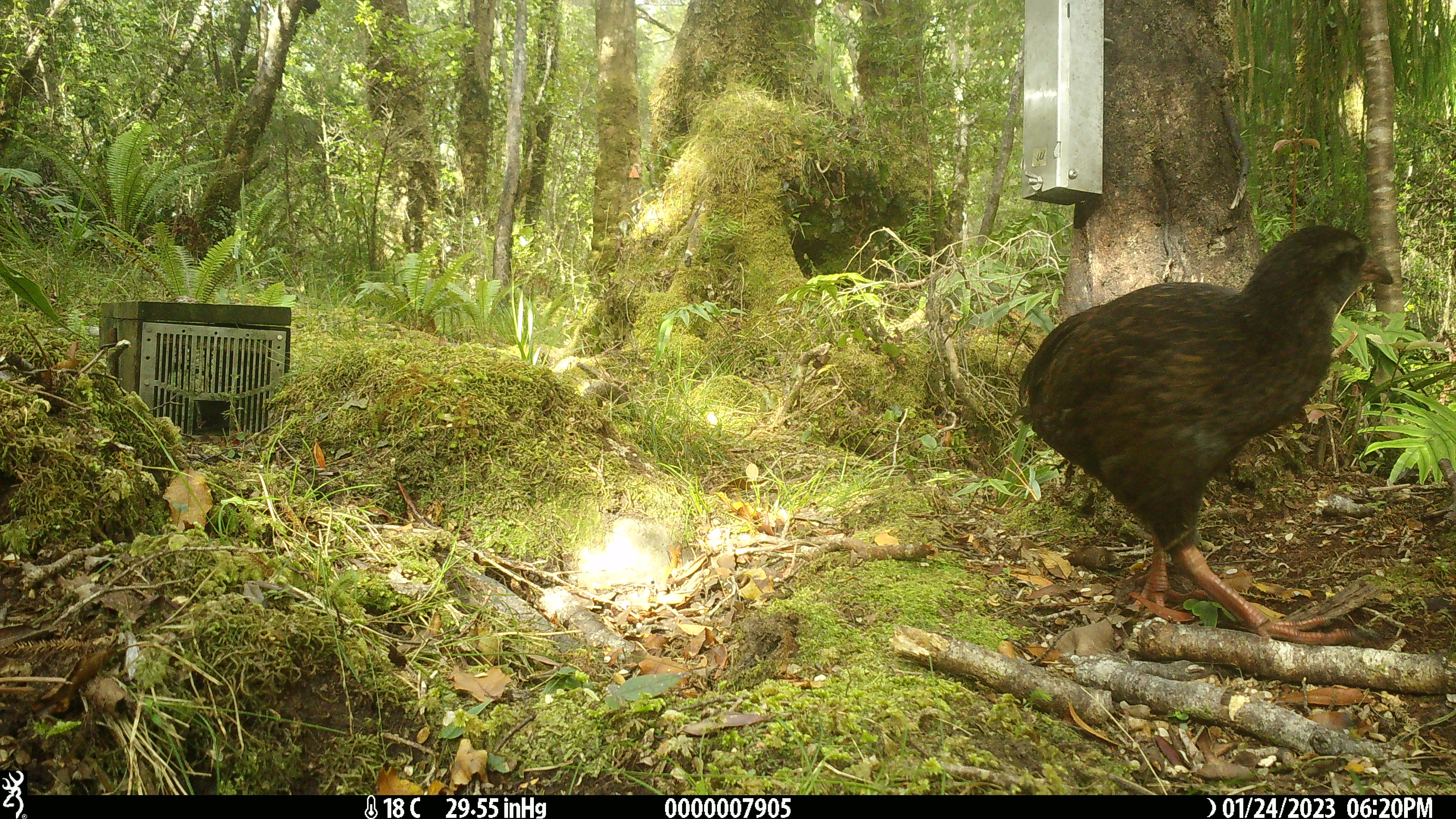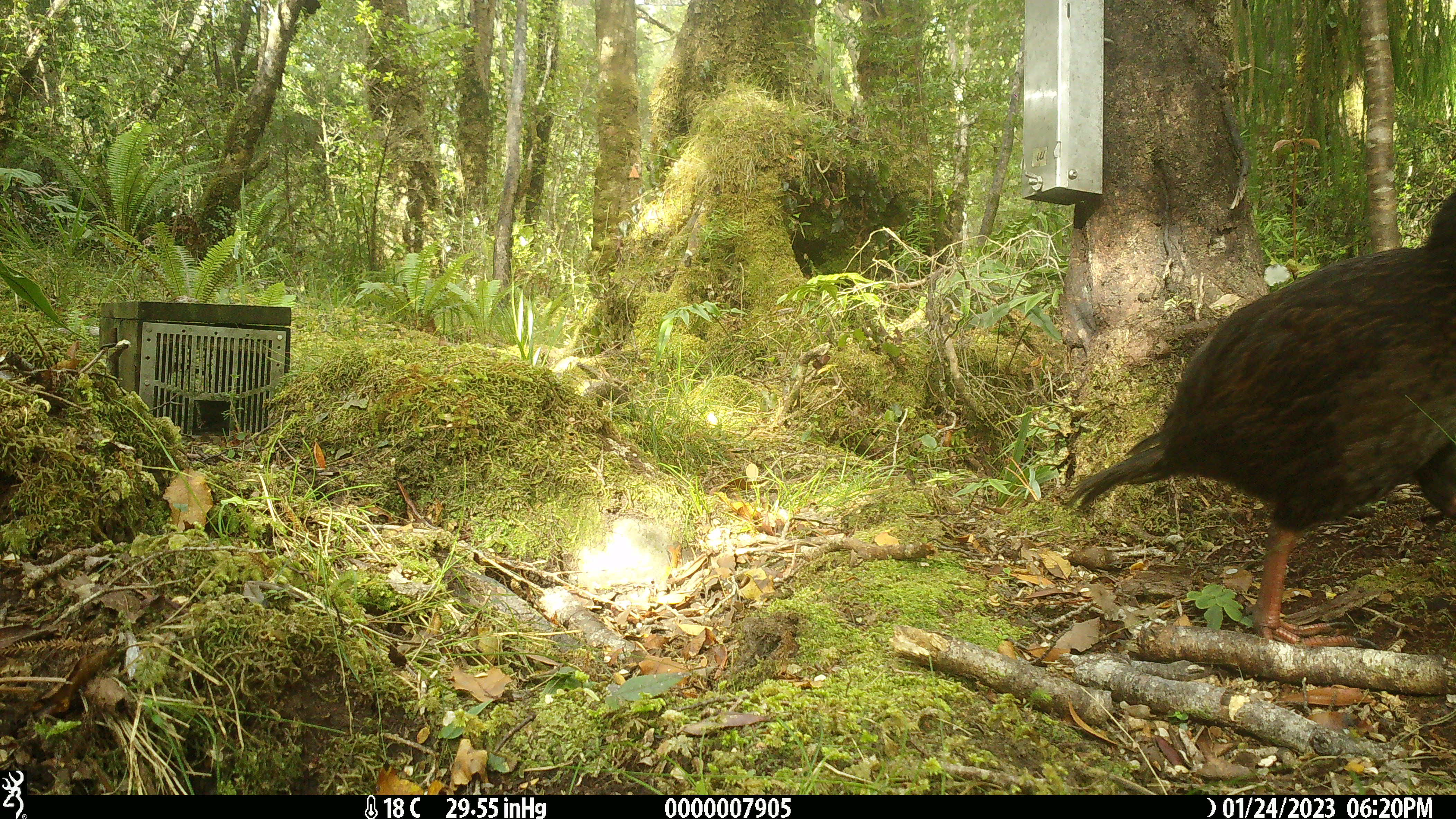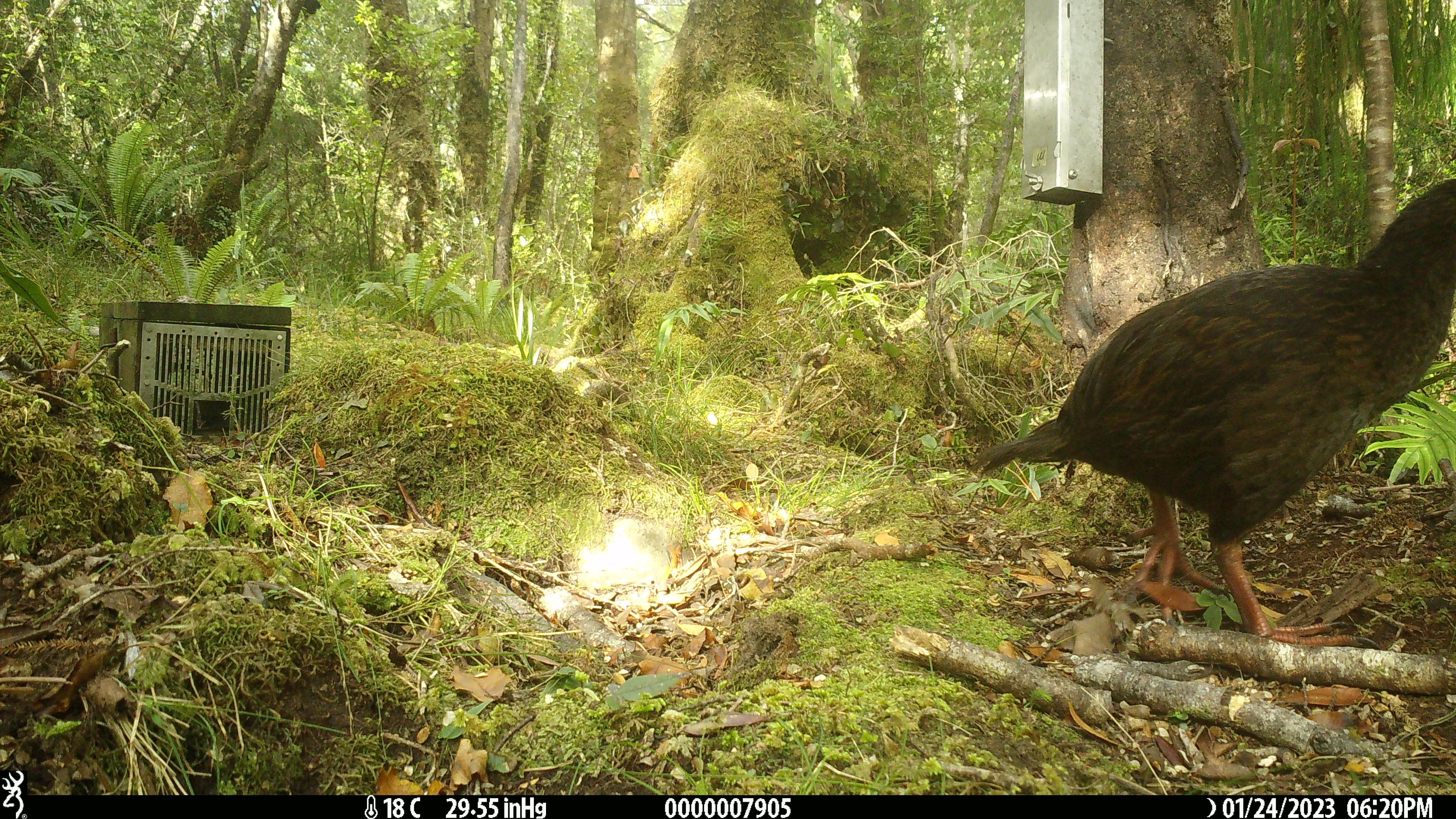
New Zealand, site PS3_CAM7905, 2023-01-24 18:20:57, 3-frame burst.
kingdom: Animalia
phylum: Chordata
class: Aves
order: Gruiformes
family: Rallidae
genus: Gallirallus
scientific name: Gallirallus australis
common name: weka